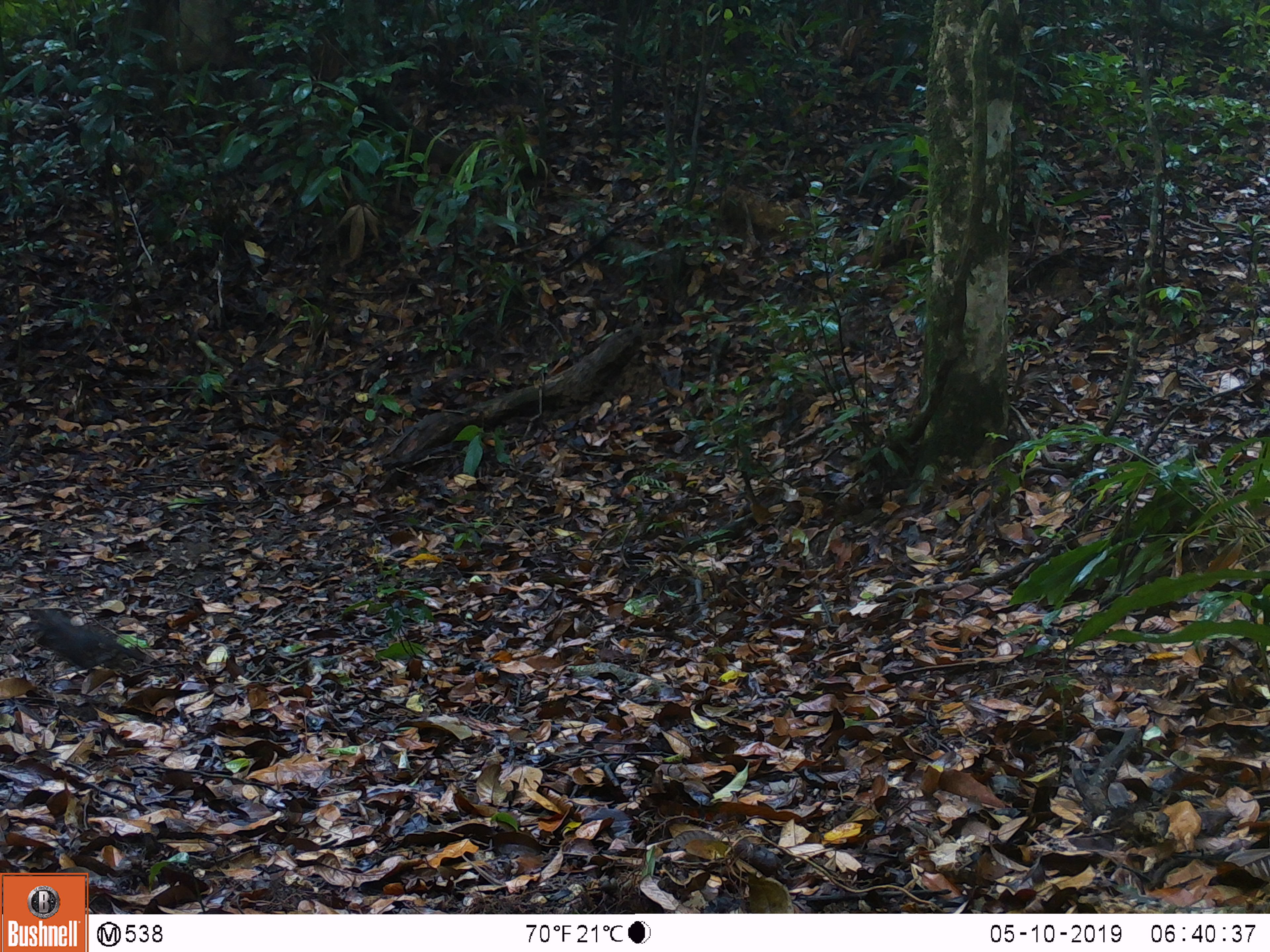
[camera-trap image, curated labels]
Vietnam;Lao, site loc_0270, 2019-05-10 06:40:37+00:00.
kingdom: Animalia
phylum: Chordata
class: Mammalia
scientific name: Mammalia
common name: mammal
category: unidentified small mammal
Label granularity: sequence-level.